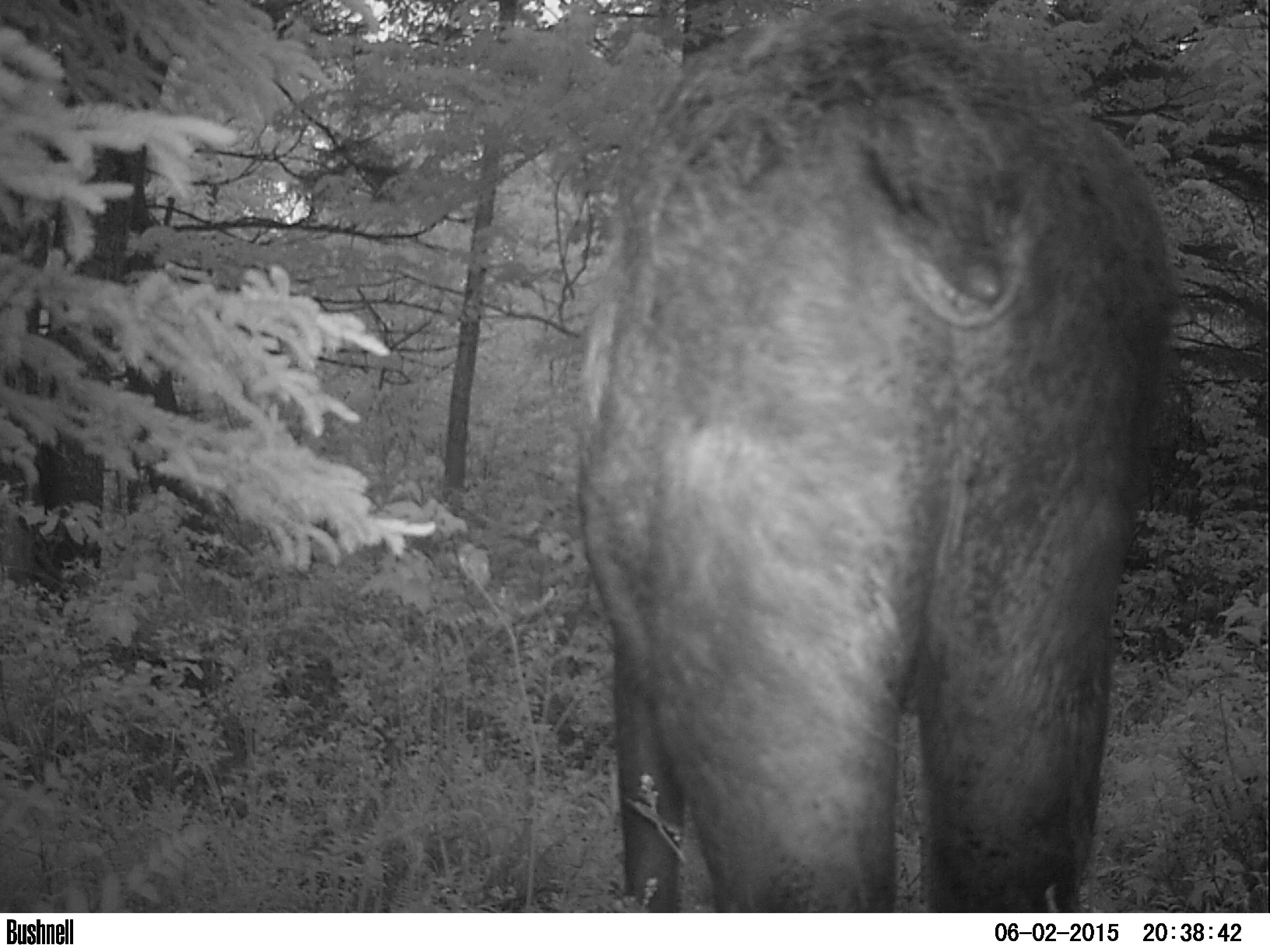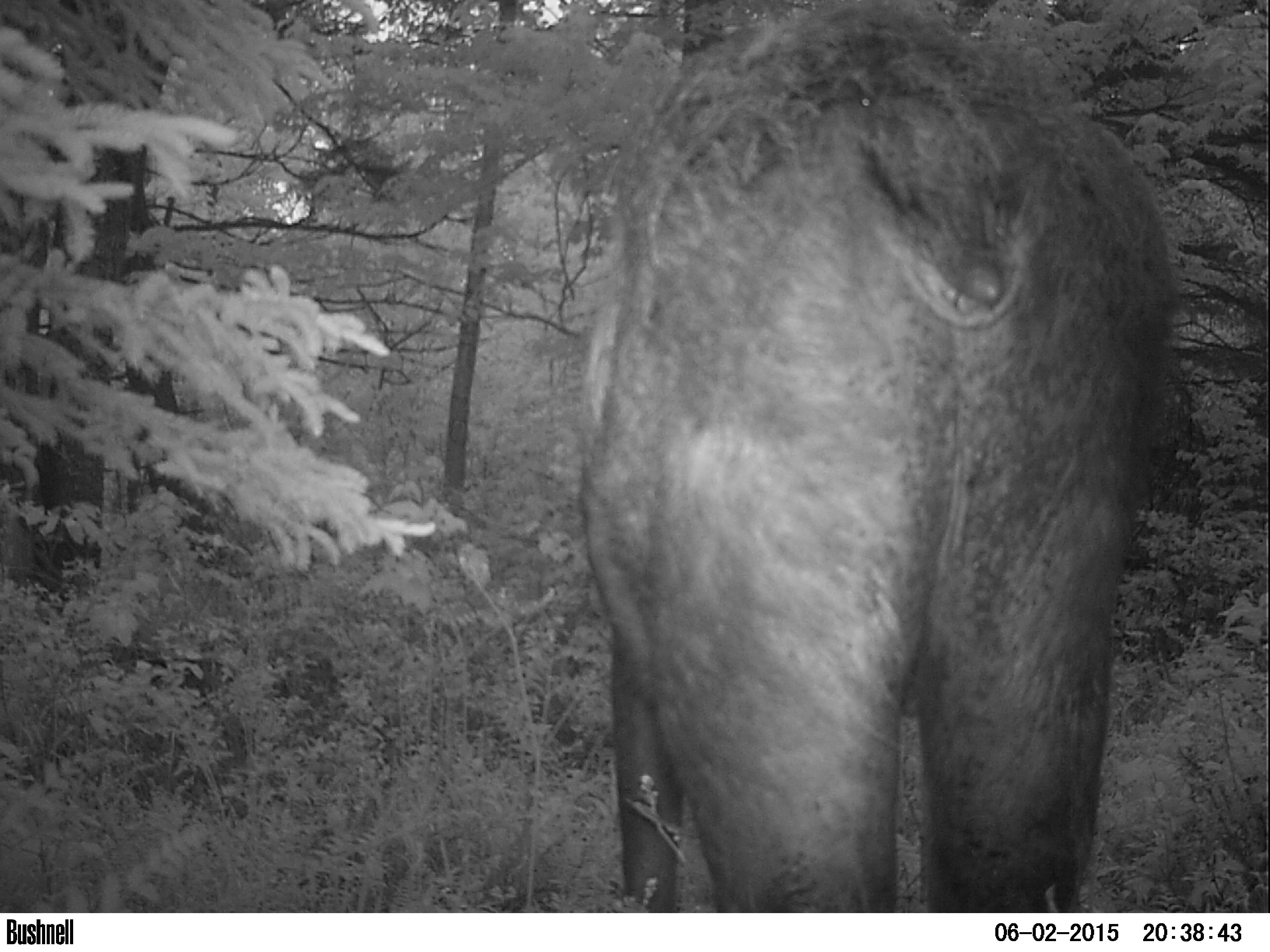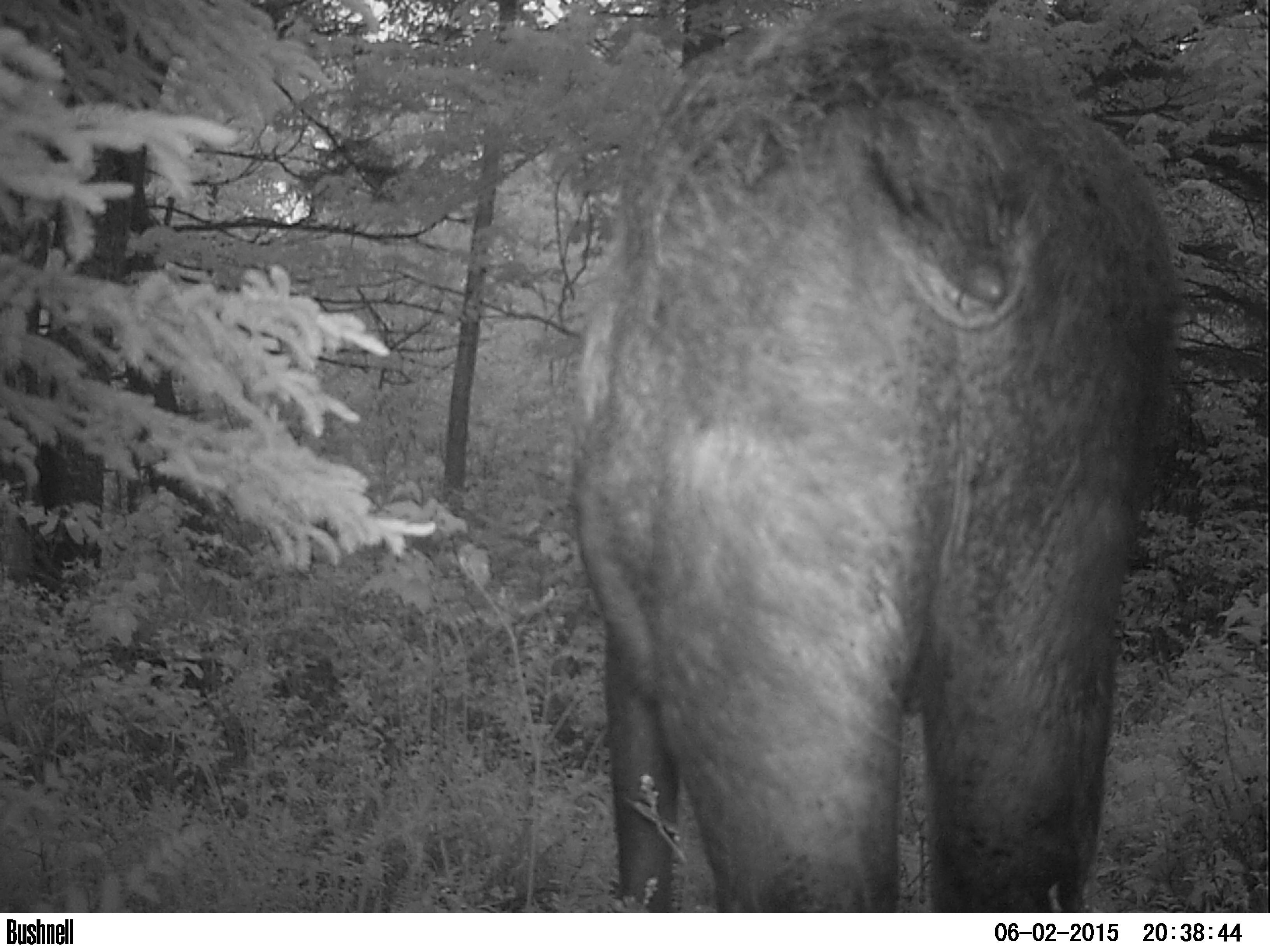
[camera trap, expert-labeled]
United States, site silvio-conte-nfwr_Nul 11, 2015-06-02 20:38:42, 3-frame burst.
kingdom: Animalia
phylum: Chordata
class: Mammalia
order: Artiodactyla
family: Cervidae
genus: Alces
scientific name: Alces alces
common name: moose